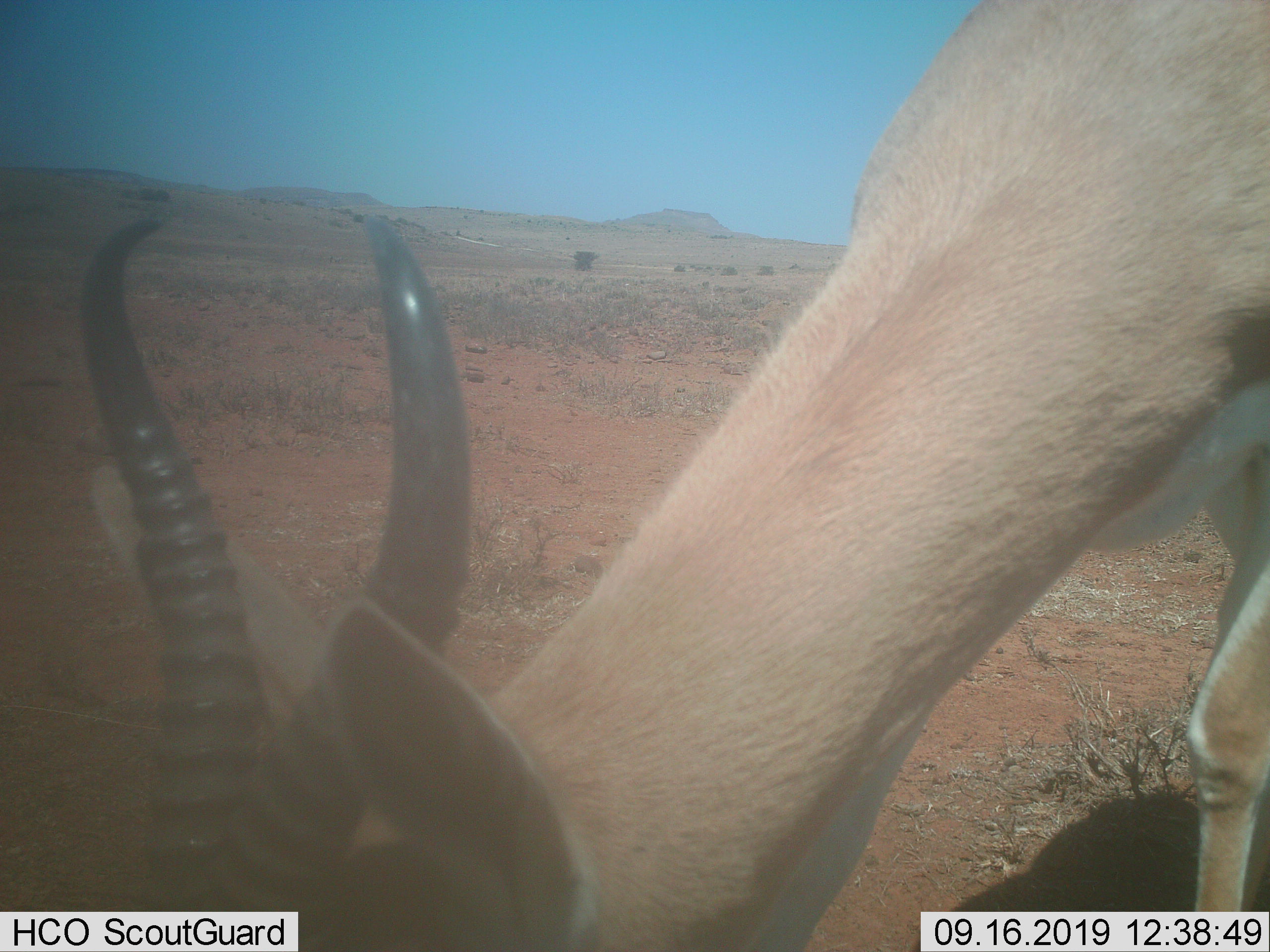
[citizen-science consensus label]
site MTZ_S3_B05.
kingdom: Animalia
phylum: Chordata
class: Mammalia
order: Artiodactyla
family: Bovidae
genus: Antidorcas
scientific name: Antidorcas marsupialis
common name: springbok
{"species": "springbok (Antidorcas marsupialis)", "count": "1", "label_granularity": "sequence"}